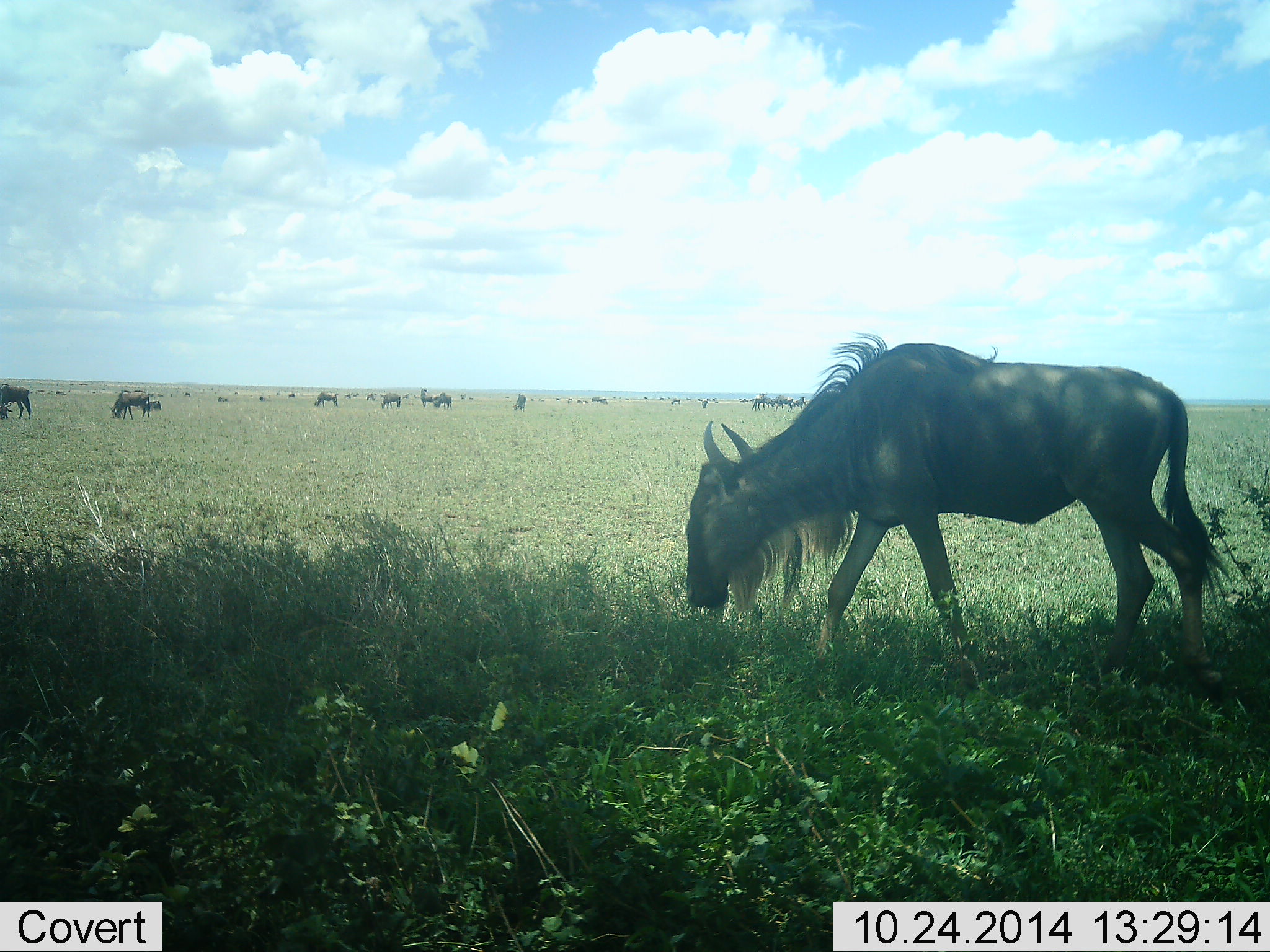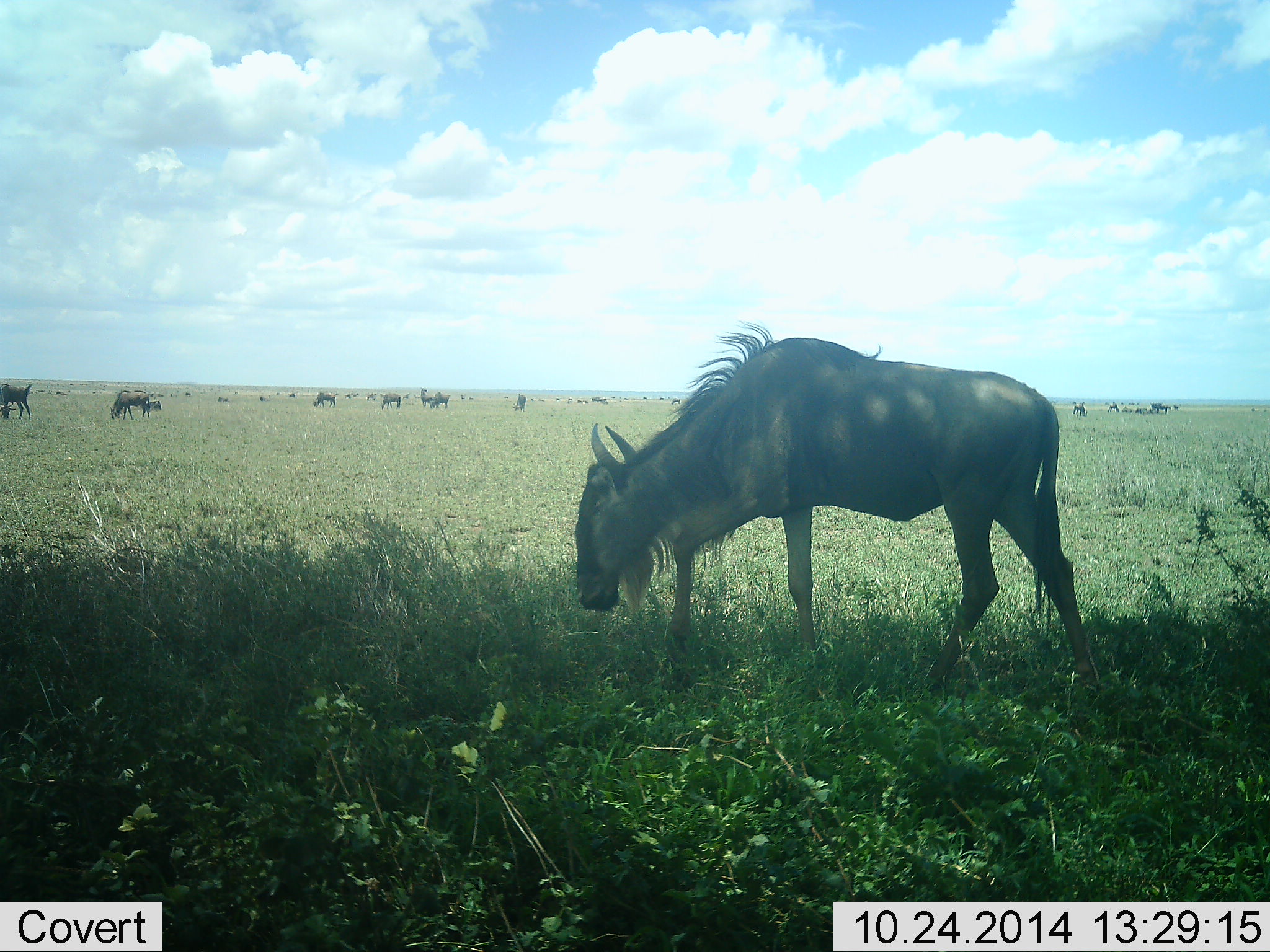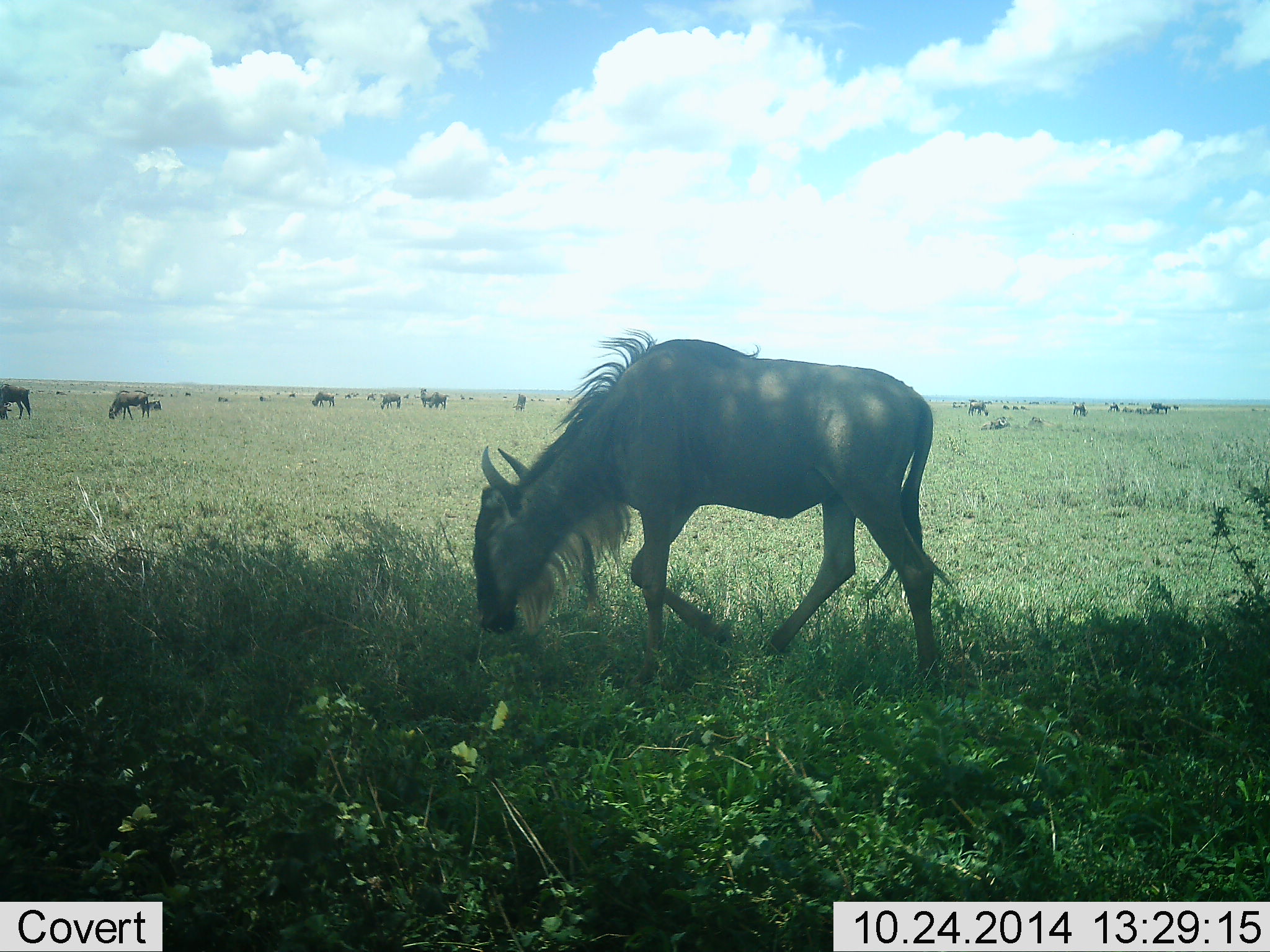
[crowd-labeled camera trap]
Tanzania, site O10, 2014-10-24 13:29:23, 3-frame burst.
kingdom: Animalia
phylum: Chordata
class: Mammalia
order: Artiodactyla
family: Bovidae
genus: Connochaetes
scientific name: Connochaetes taurinus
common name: blue wildebeest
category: wildebeest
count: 11-50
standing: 40%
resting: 0%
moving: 40%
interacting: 0%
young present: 0%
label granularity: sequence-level